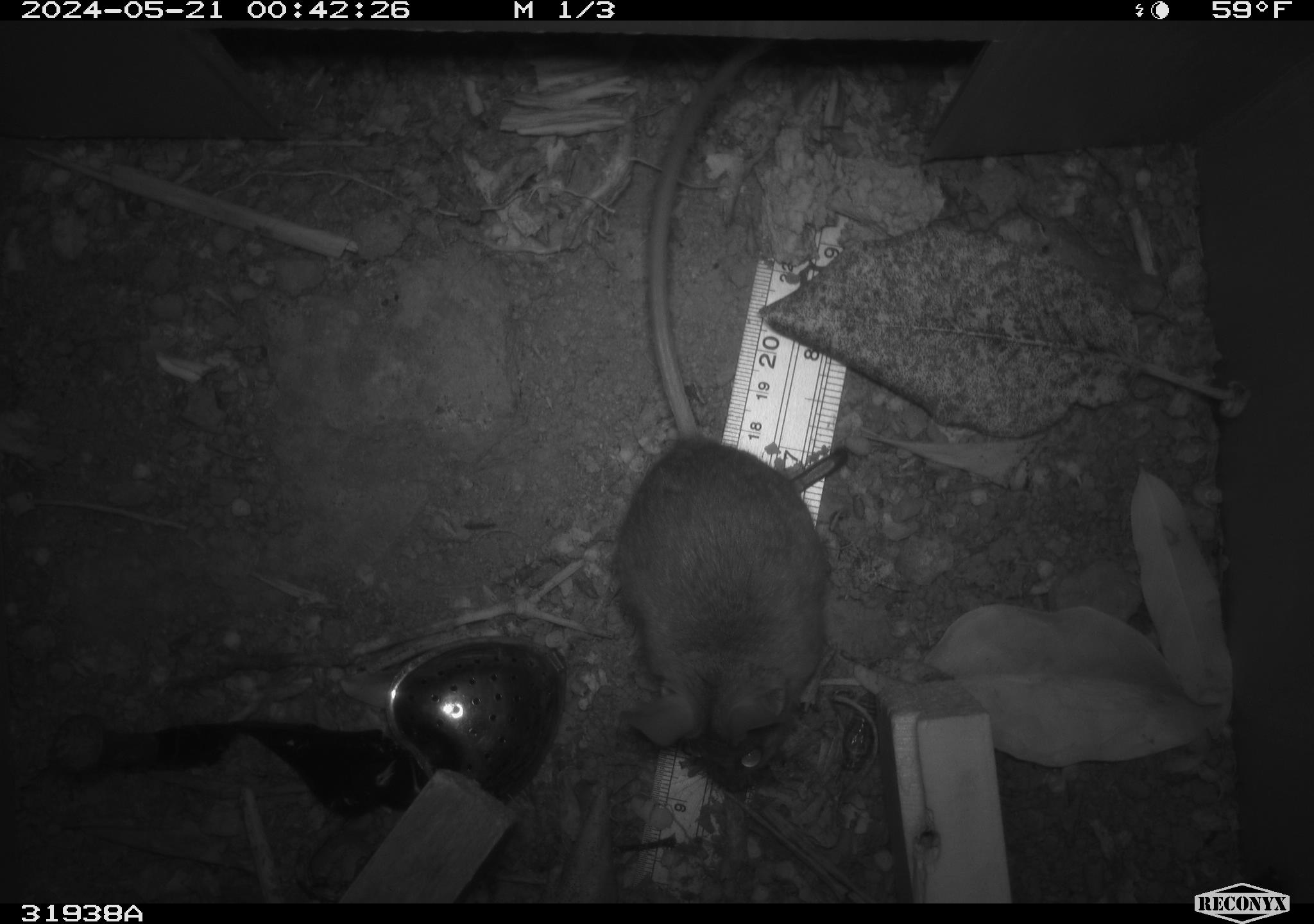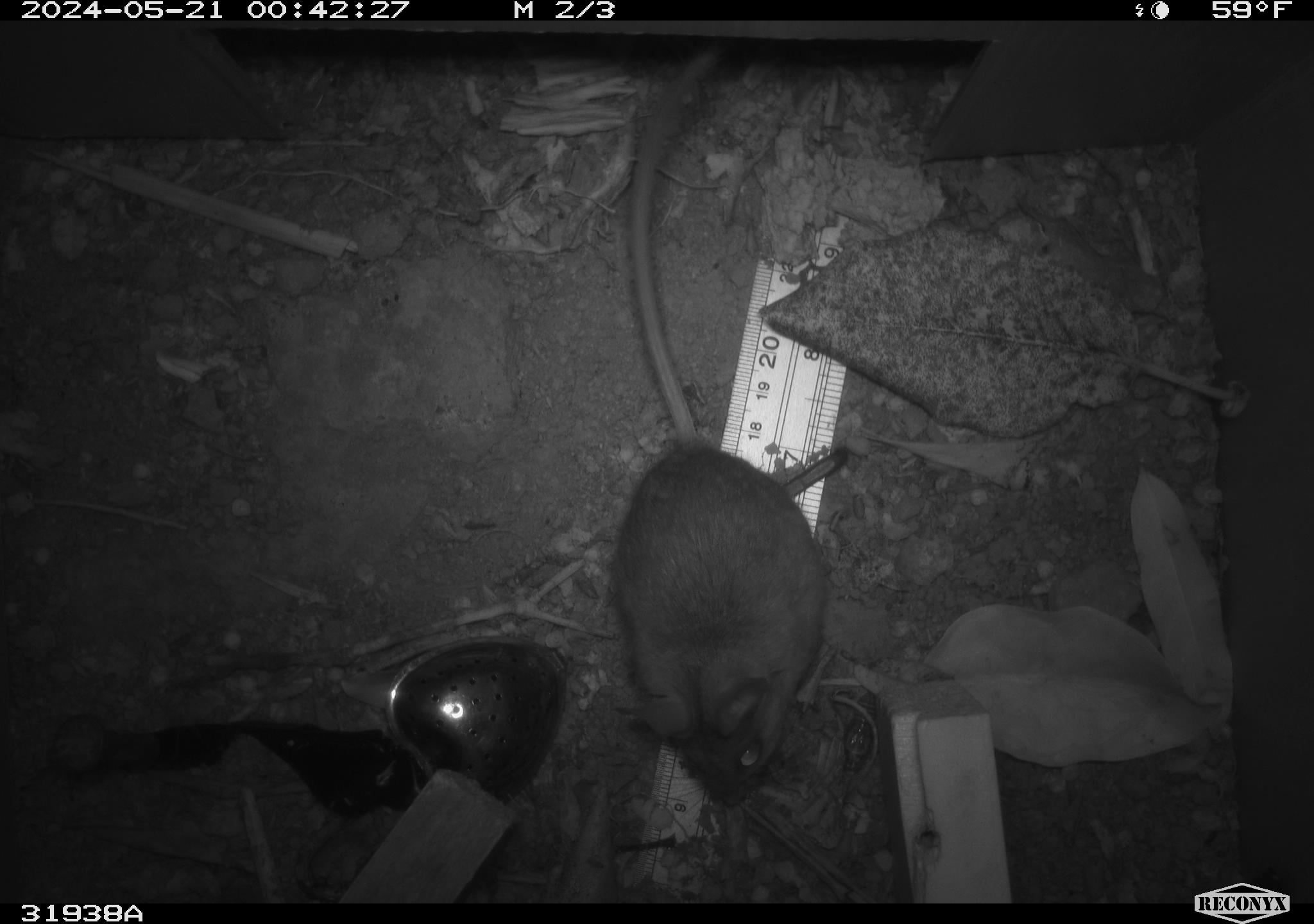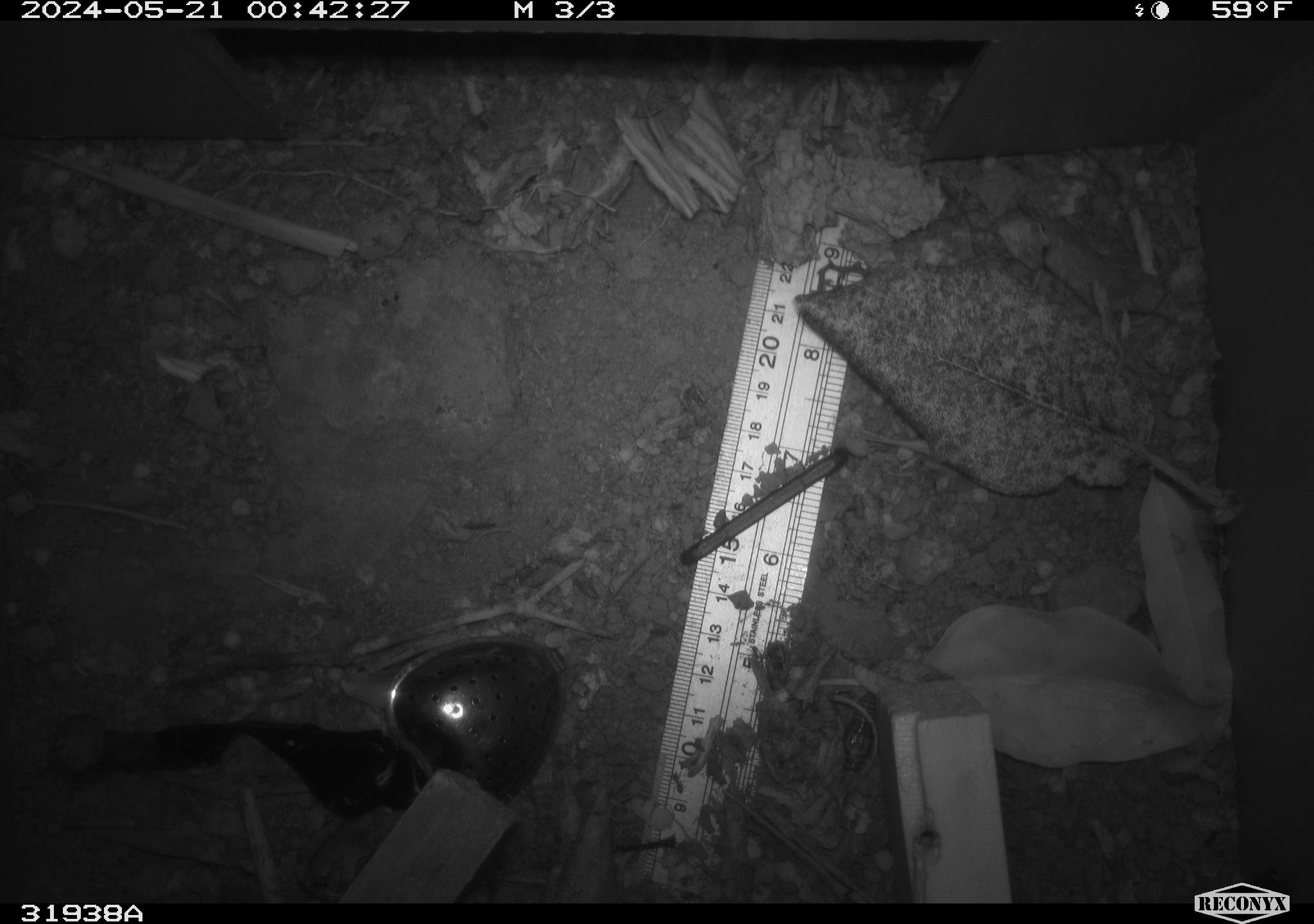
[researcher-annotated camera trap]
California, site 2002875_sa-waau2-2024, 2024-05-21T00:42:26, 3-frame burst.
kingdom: Animalia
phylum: Chordata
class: Mammalia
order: Rodentia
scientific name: Rodentia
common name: rodent